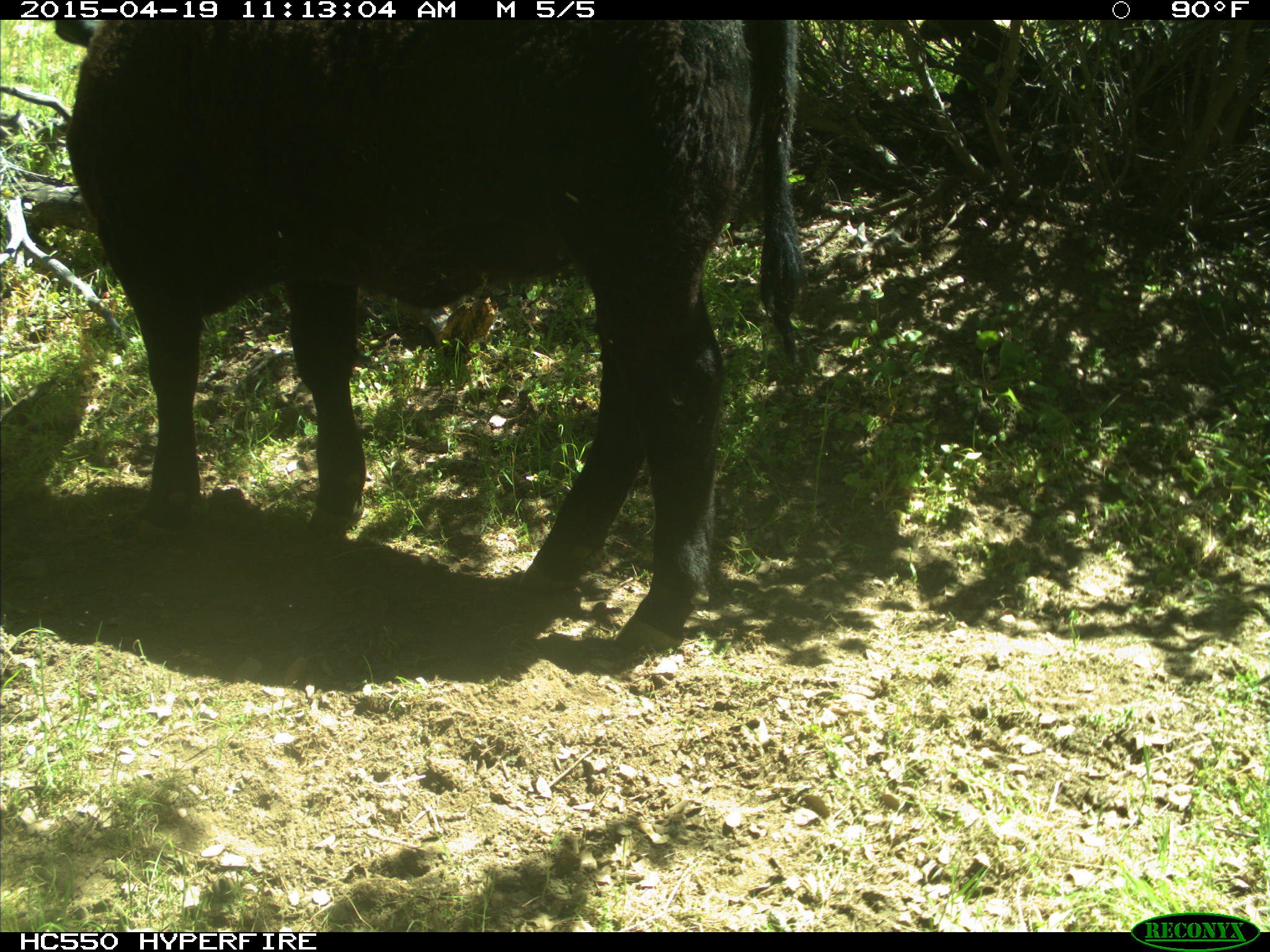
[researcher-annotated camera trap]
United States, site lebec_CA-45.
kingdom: Animalia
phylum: Chordata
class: Mammalia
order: Artiodactyla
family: Bovidae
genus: Bos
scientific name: Bos taurus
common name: domestic cow